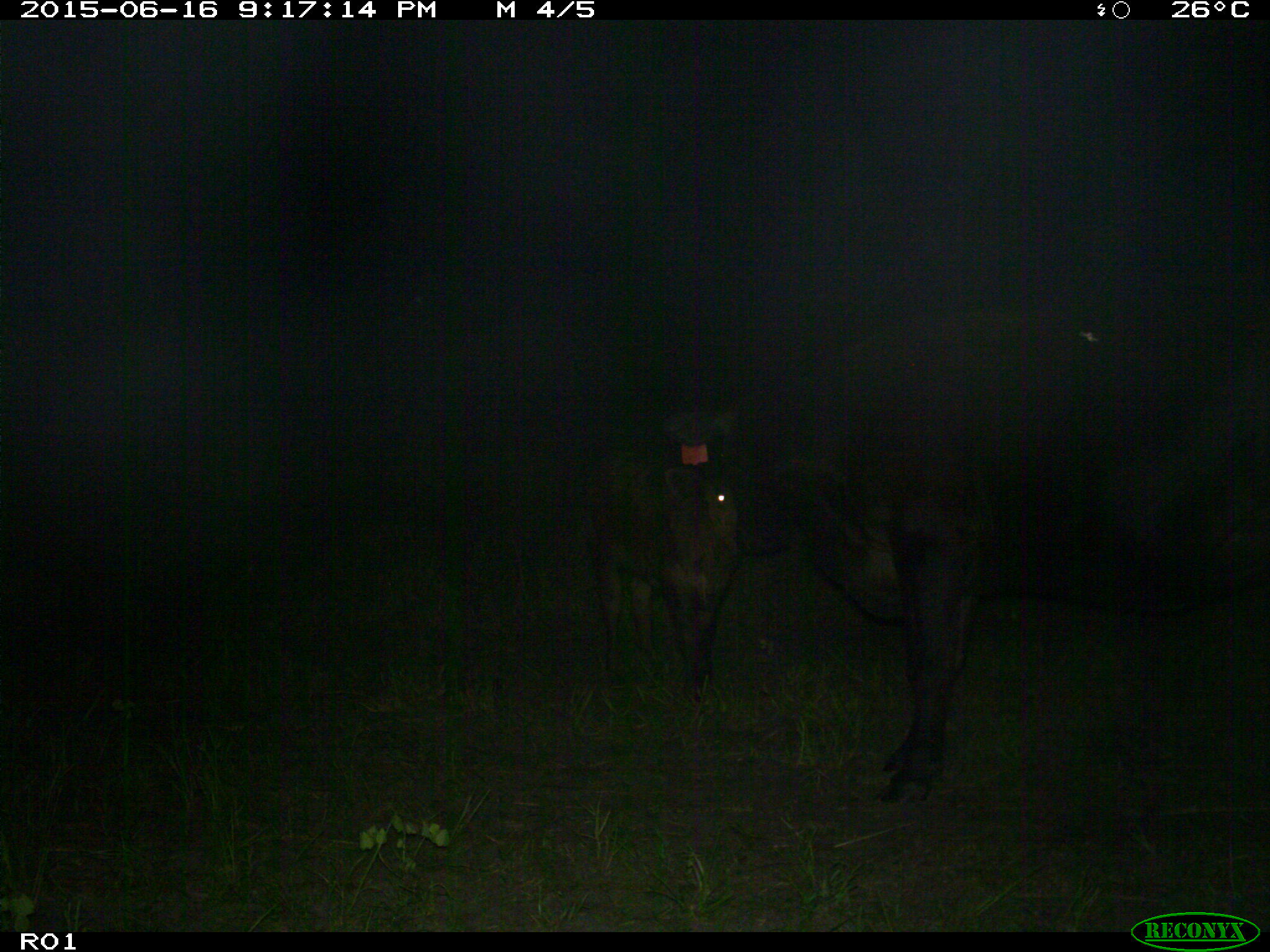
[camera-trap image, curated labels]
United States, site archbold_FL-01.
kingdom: Animalia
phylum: Chordata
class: Mammalia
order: Artiodactyla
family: Bovidae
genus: Bos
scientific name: Bos taurus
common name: domestic cow